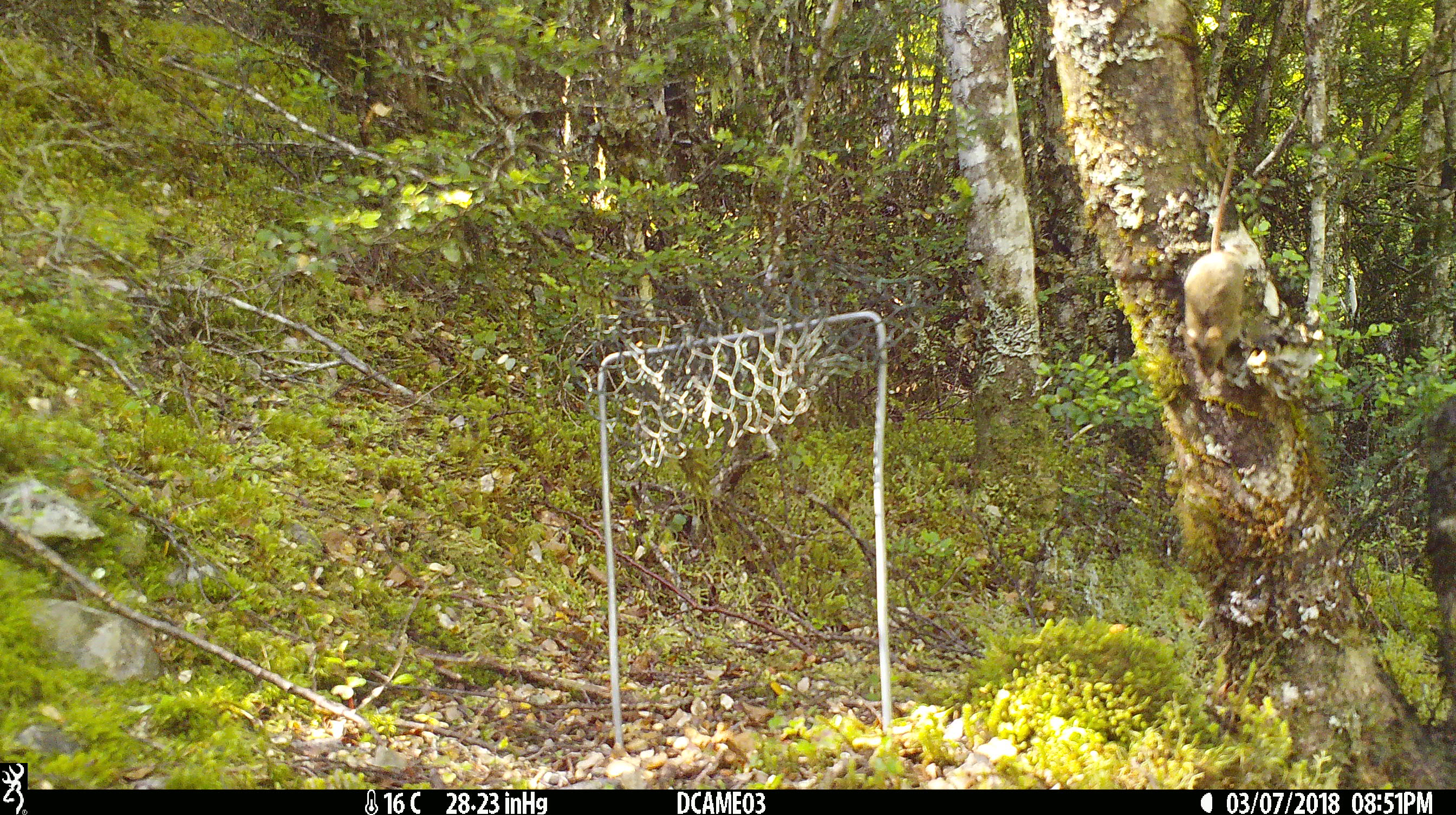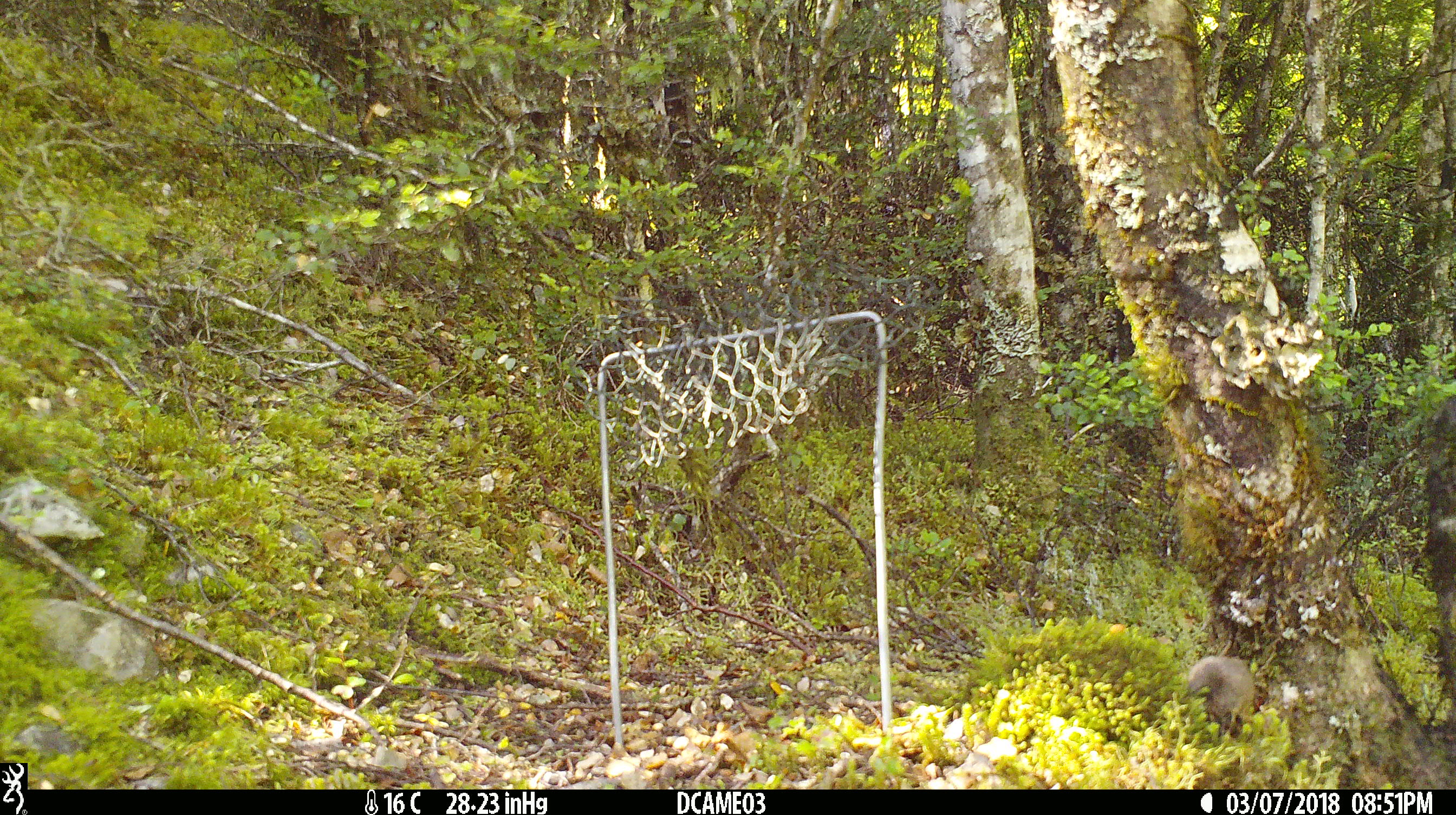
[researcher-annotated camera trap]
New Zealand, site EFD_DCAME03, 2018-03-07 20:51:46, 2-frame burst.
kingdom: Animalia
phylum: Chordata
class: Mammalia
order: Rodentia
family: Muridae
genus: Mus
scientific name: Mus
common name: mouse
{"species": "mouse (Mus)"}